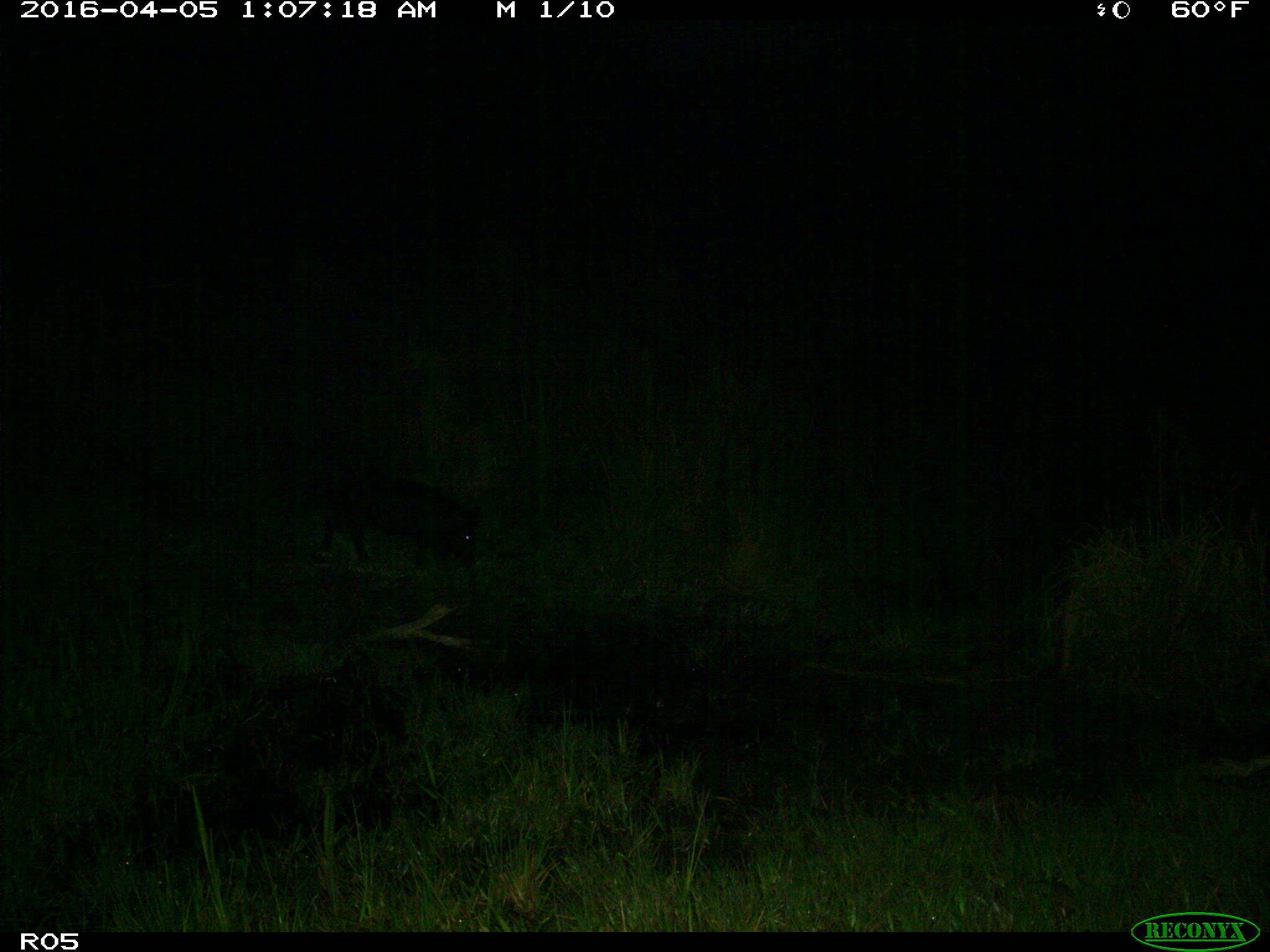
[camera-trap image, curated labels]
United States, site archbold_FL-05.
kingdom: Animalia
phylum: Chordata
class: Mammalia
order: Artiodactyla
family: Suidae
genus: Sus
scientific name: Sus scrofa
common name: wild boar